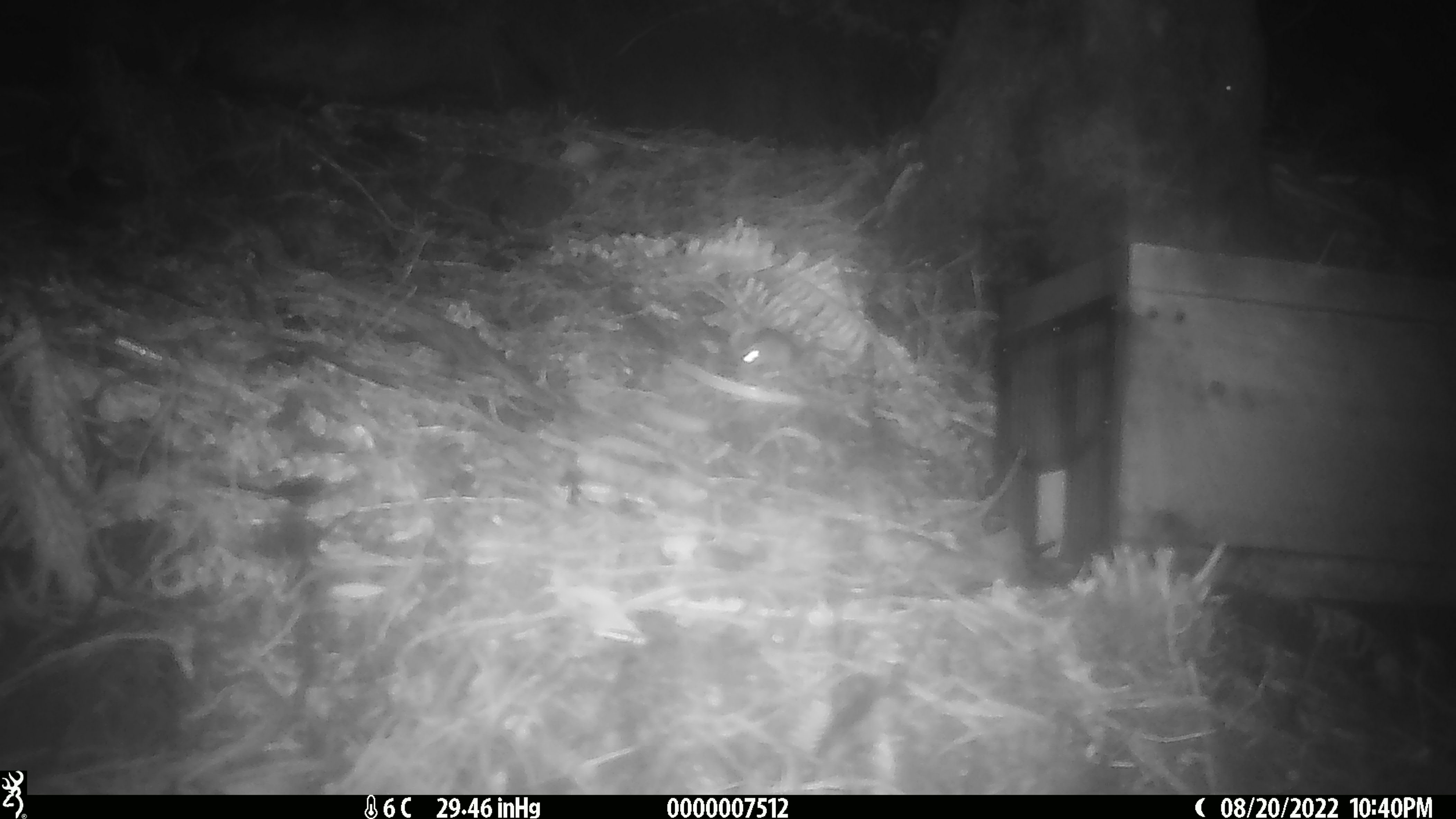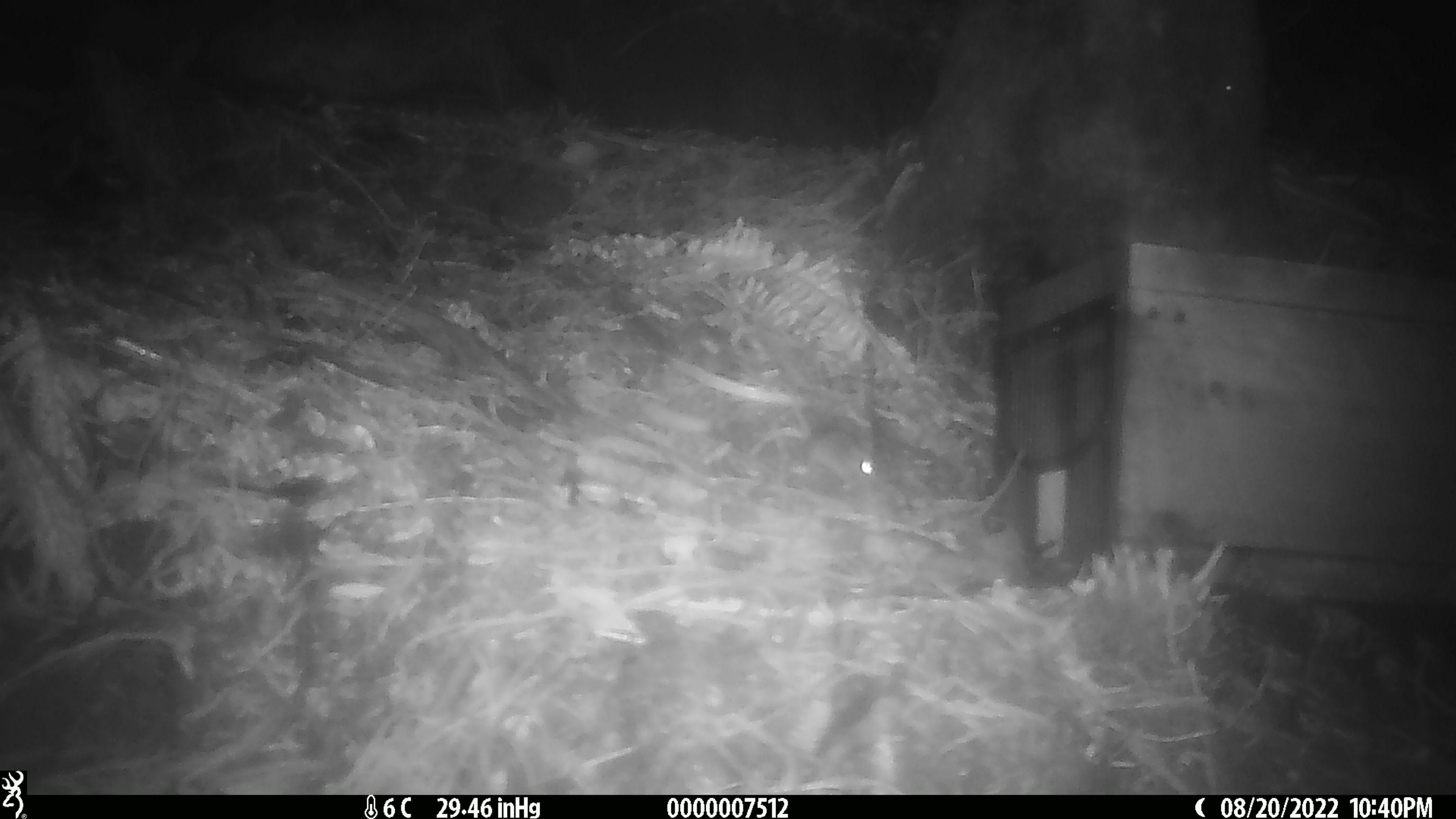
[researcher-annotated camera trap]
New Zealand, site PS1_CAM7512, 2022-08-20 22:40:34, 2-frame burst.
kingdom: Animalia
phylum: Chordata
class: Mammalia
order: Rodentia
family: Muridae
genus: Mus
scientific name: Mus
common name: mouse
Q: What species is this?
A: Mouse (Mus).